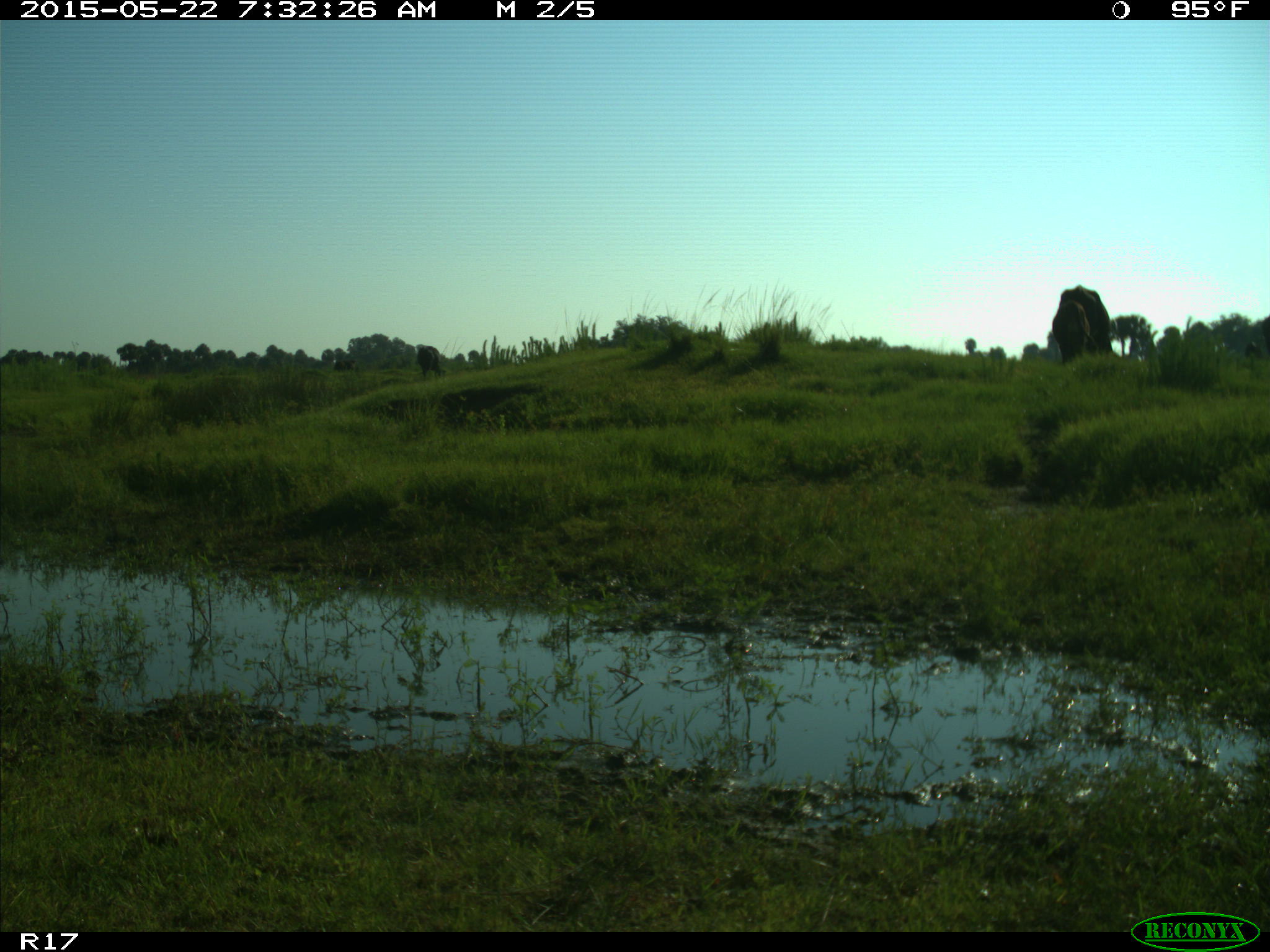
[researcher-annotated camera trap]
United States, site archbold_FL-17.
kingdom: Animalia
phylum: Chordata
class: Mammalia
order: Artiodactyla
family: Bovidae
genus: Bos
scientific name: Bos taurus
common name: domestic cow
Bos taurus (domestic cow).